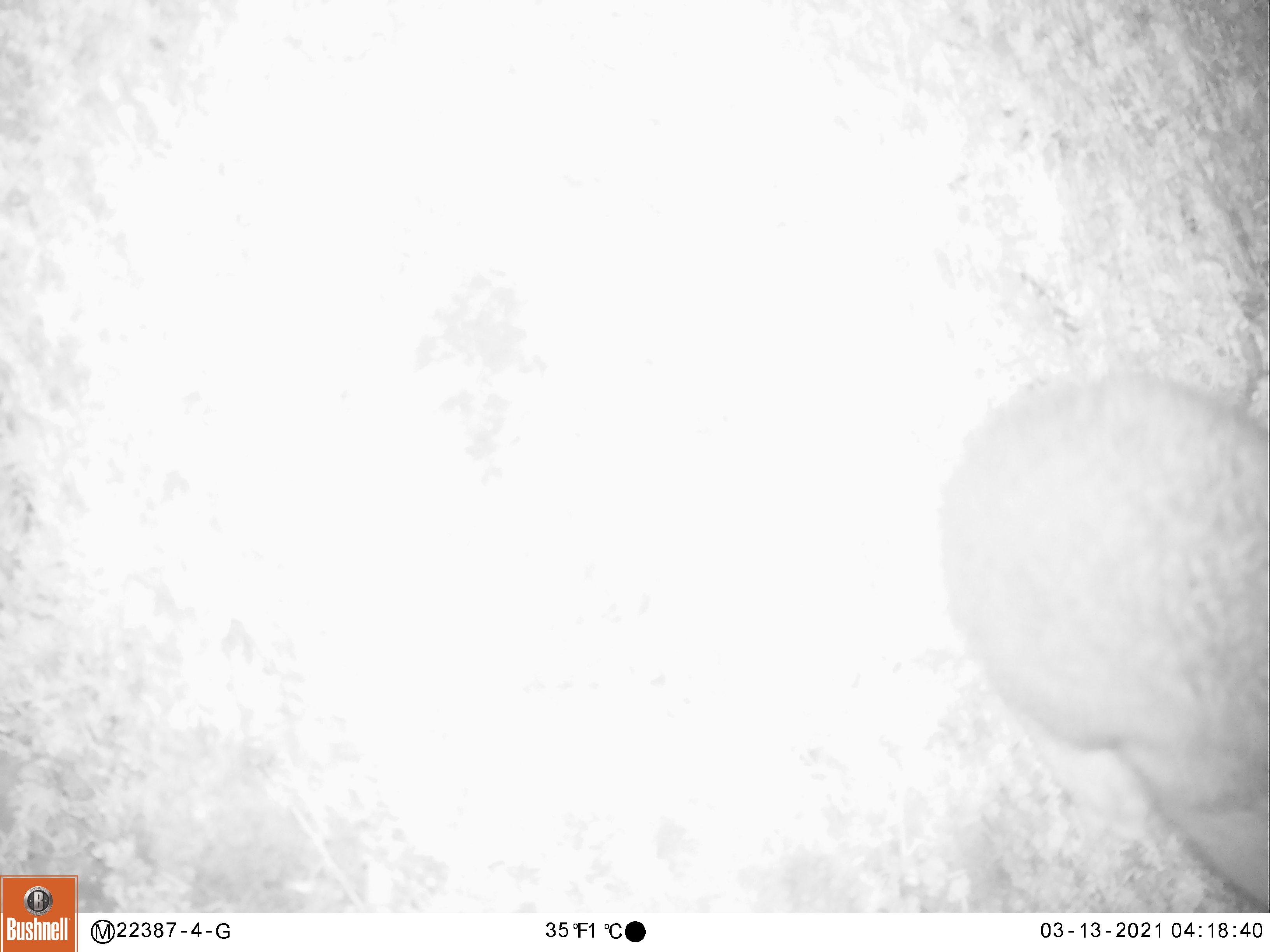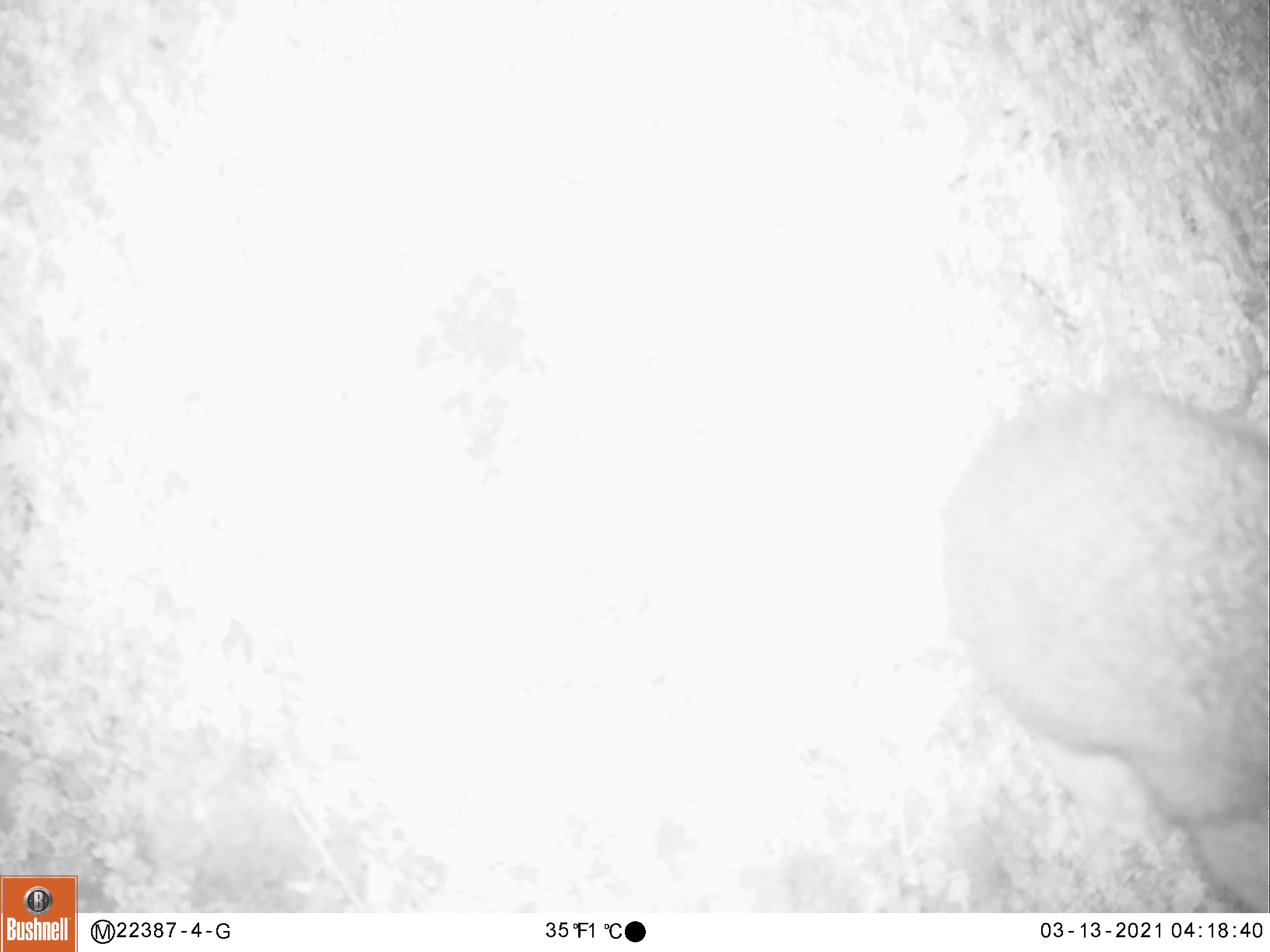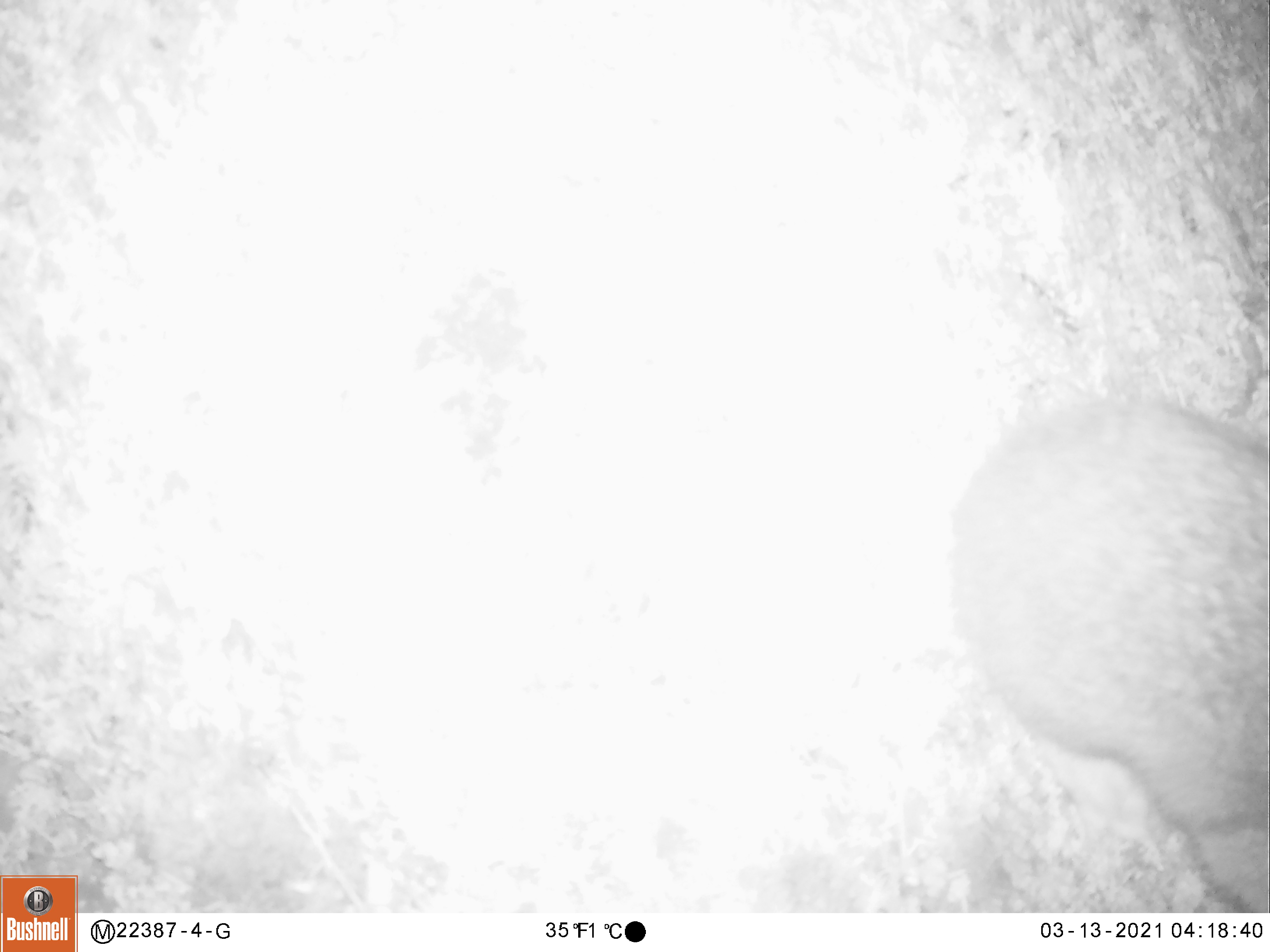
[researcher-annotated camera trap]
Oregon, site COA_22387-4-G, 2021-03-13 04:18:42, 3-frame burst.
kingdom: Animalia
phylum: Chordata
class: Mammalia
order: Lagomorpha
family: Leporidae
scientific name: Leporidae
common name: hares and rabbits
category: leporidae family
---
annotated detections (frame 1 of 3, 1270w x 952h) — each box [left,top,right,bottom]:
leporidae family: [944,368,1264,904]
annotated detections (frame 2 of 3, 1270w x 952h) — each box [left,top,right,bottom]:
leporidae family: [944,389,1264,905]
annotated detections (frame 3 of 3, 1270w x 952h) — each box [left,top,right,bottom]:
leporidae family: [951,388,1264,906]